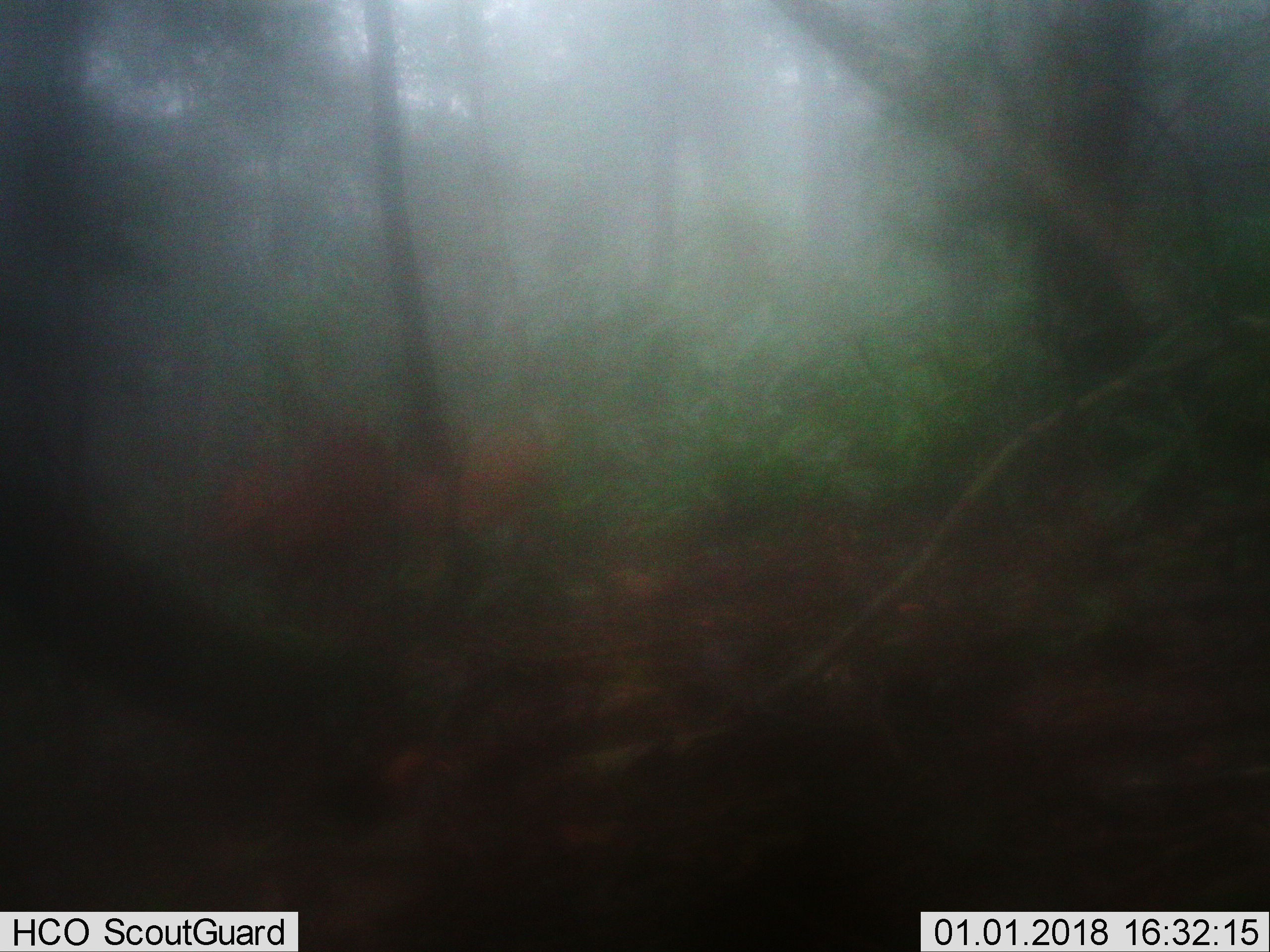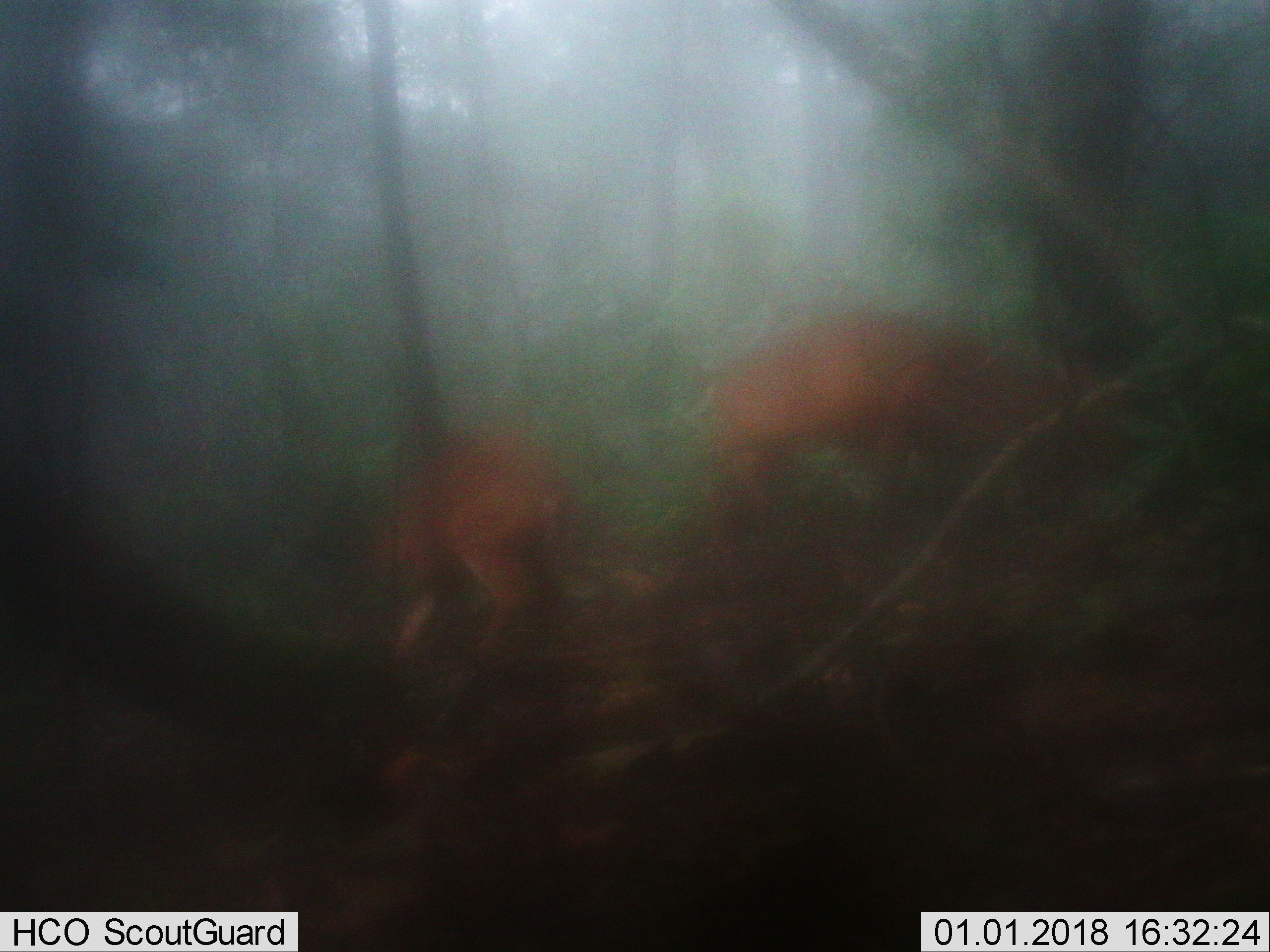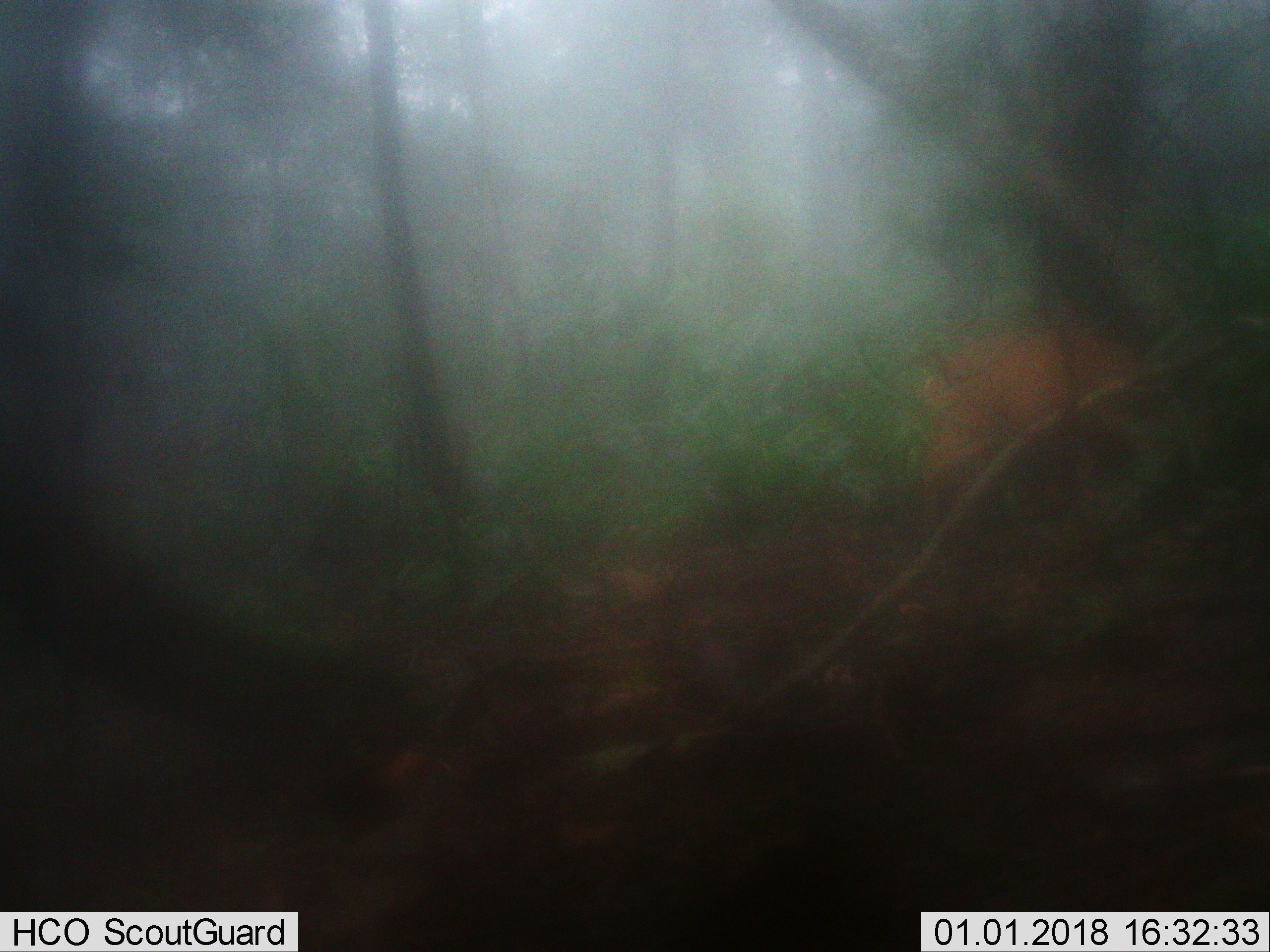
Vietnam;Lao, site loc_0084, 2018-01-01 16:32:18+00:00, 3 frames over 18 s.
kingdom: Animalia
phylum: Chordata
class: Mammalia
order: Artiodactyla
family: Cervidae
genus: Muntiacus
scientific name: Muntiacus vuquangensis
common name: large-antlered muntjac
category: large antlered muntjac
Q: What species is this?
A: Large antlered muntjac (large-antlered muntjac) (Muntiacus vuquangensis).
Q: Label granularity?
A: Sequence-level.